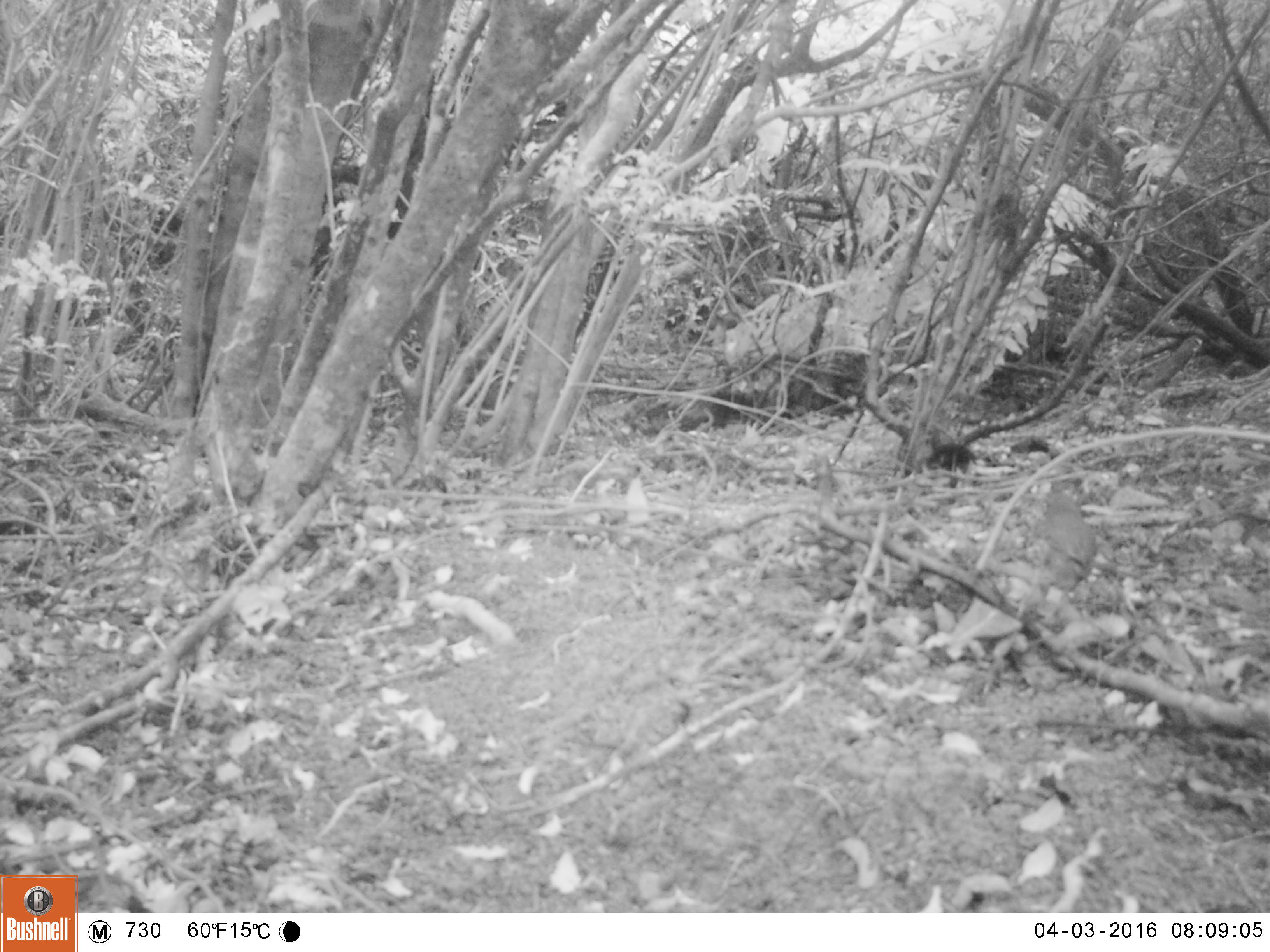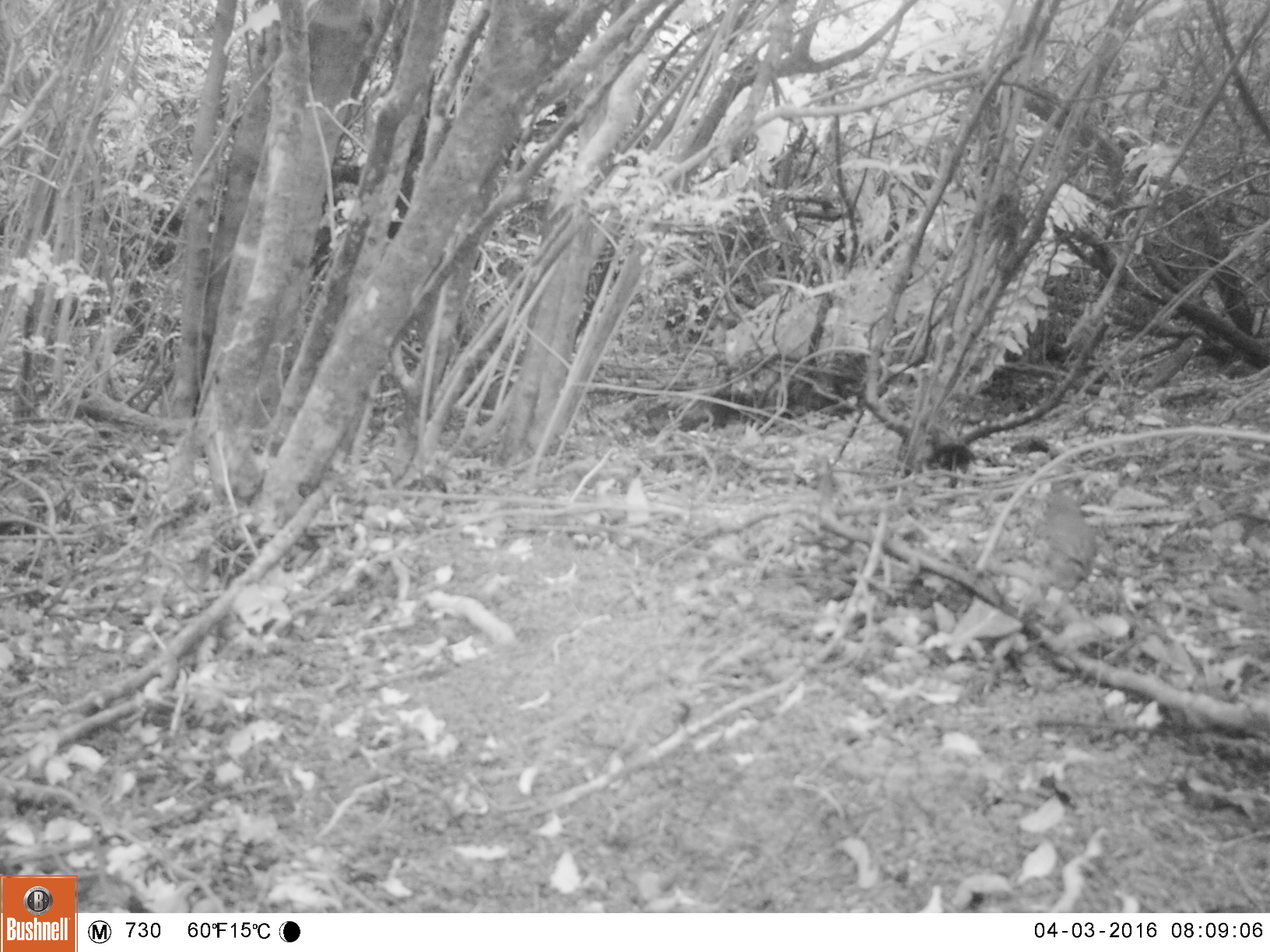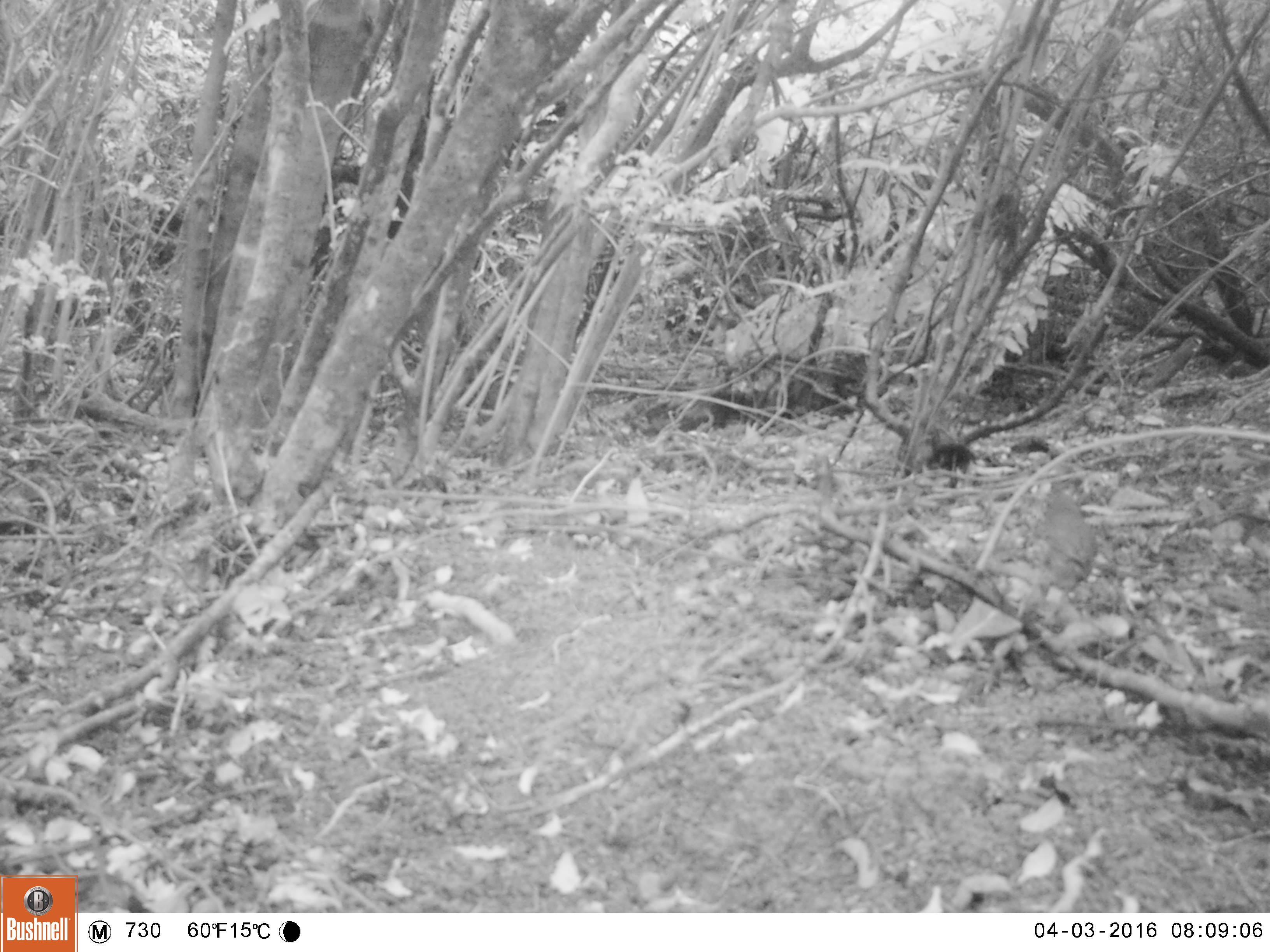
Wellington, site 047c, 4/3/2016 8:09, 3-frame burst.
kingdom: Animalia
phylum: Chordata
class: Aves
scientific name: Aves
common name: bird